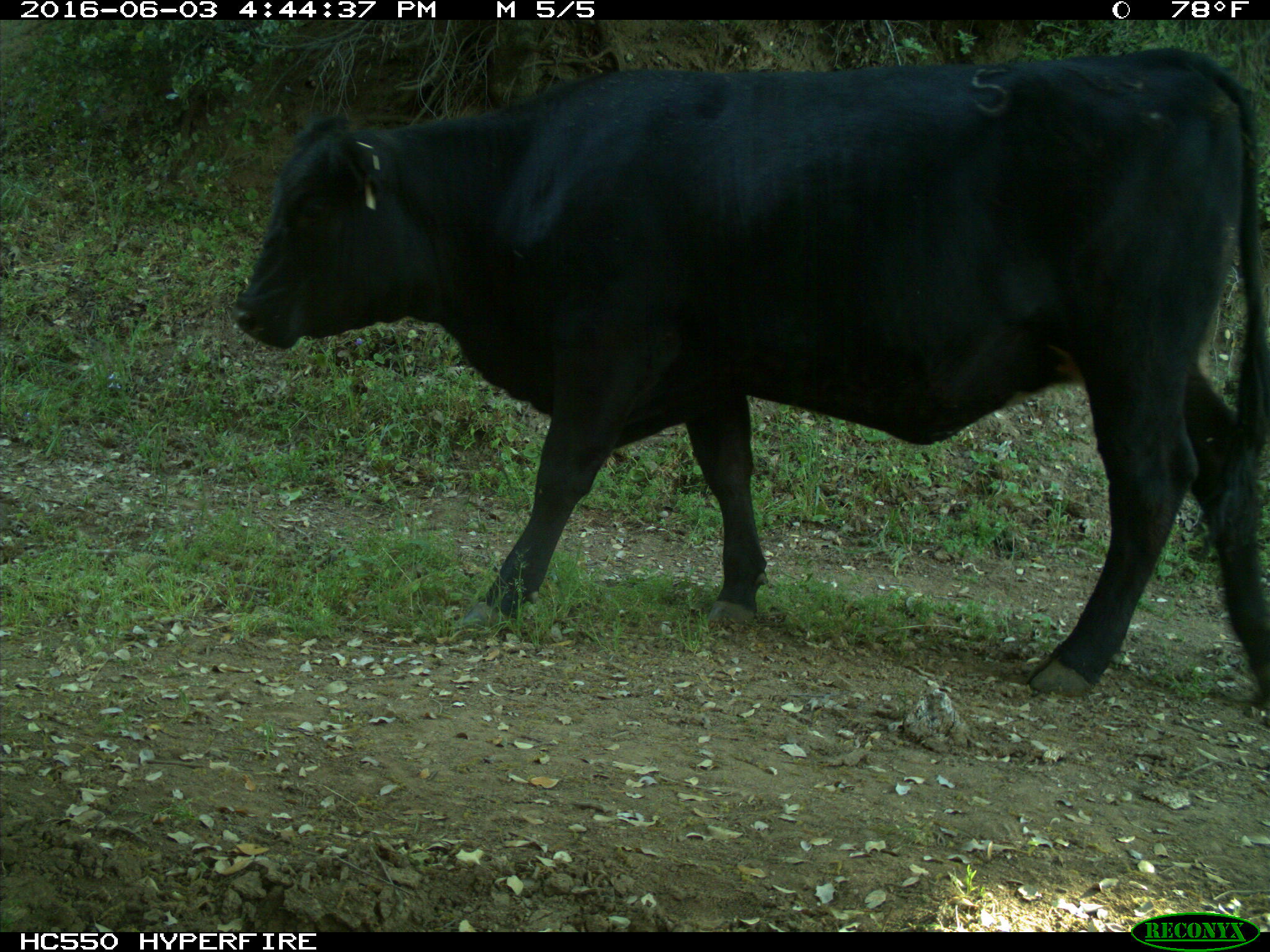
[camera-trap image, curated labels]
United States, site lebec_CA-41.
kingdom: Animalia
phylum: Chordata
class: Mammalia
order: Artiodactyla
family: Bovidae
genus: Bos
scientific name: Bos taurus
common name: domestic cow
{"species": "Bos taurus (domestic cow)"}